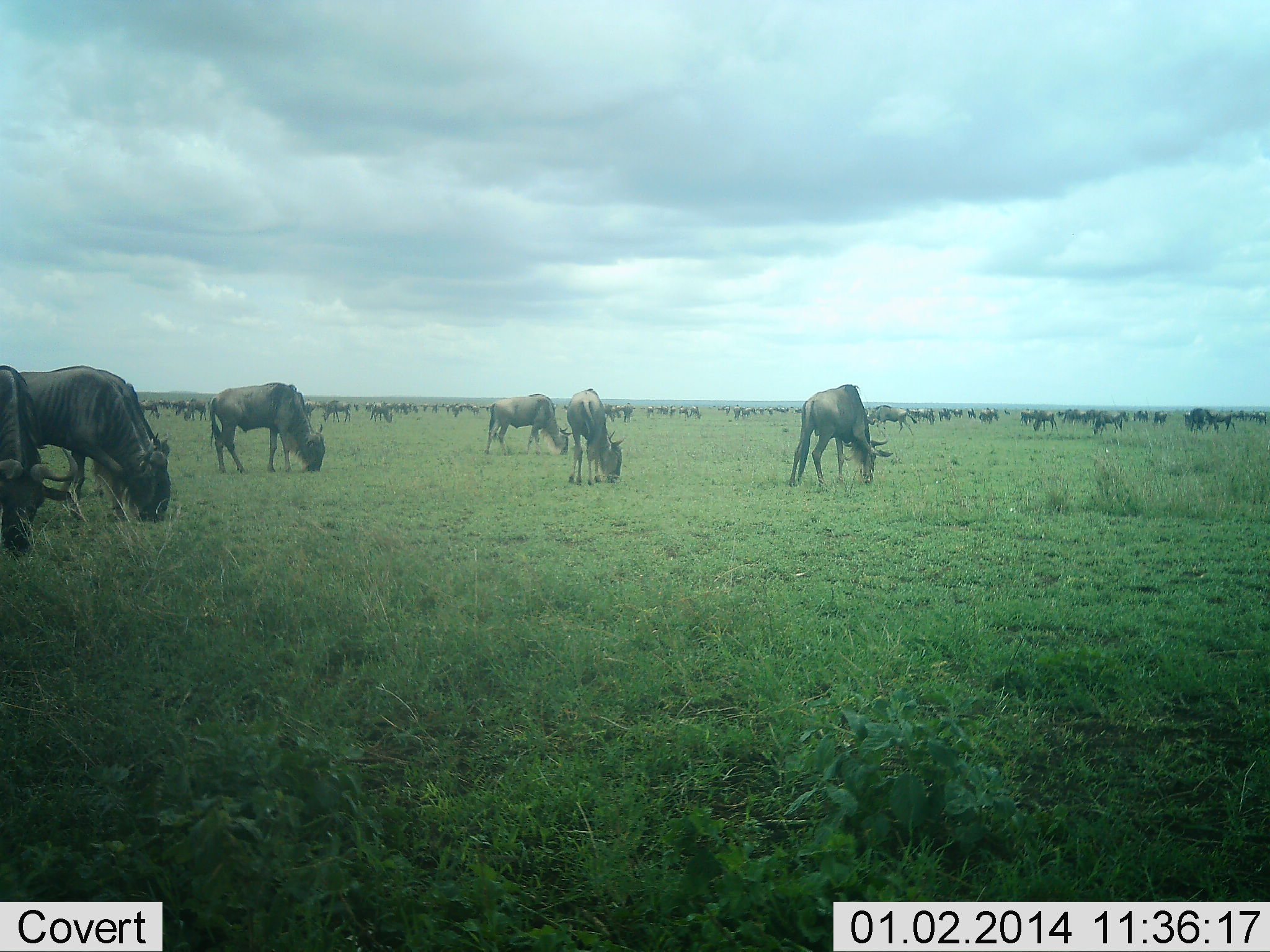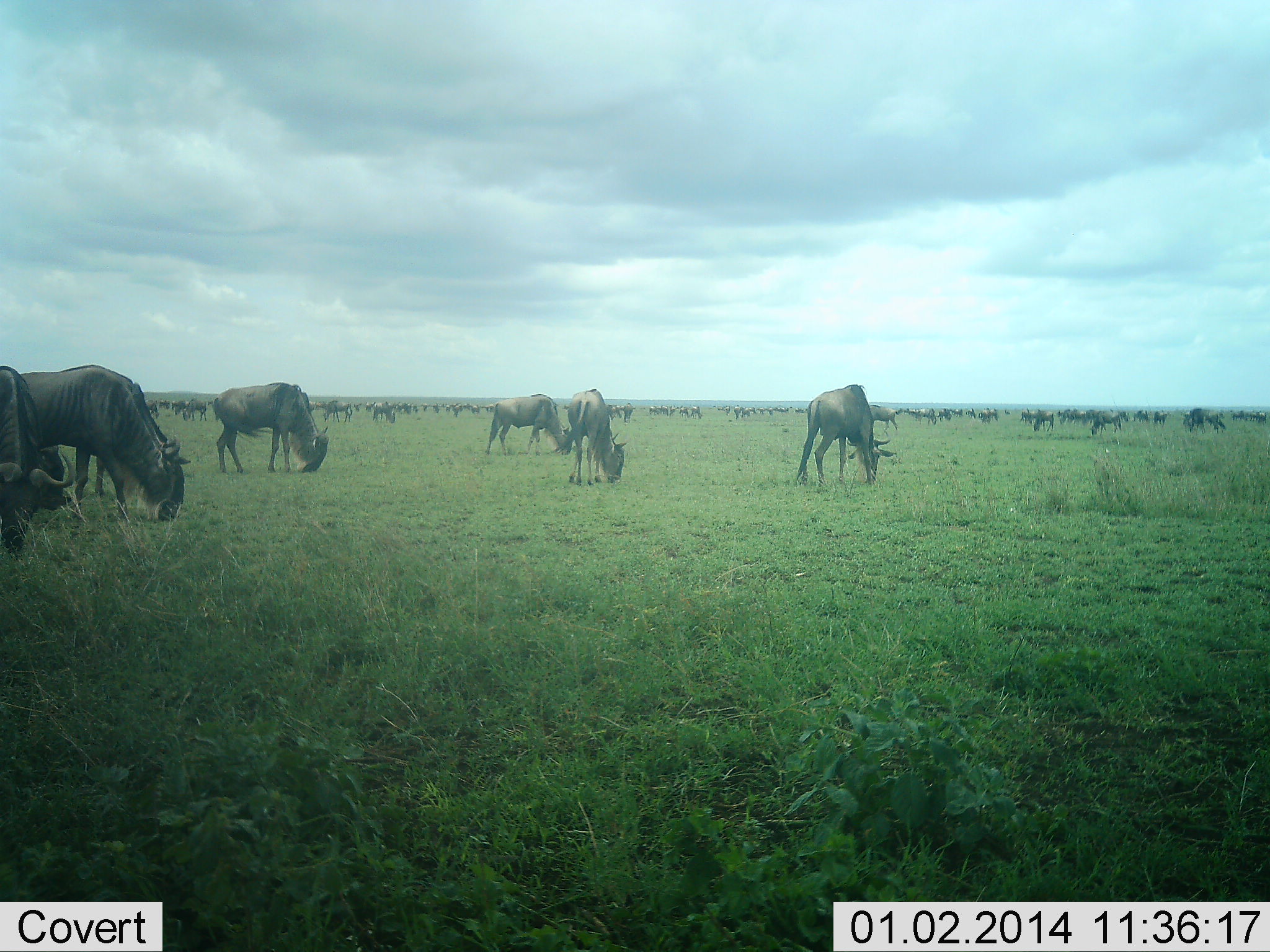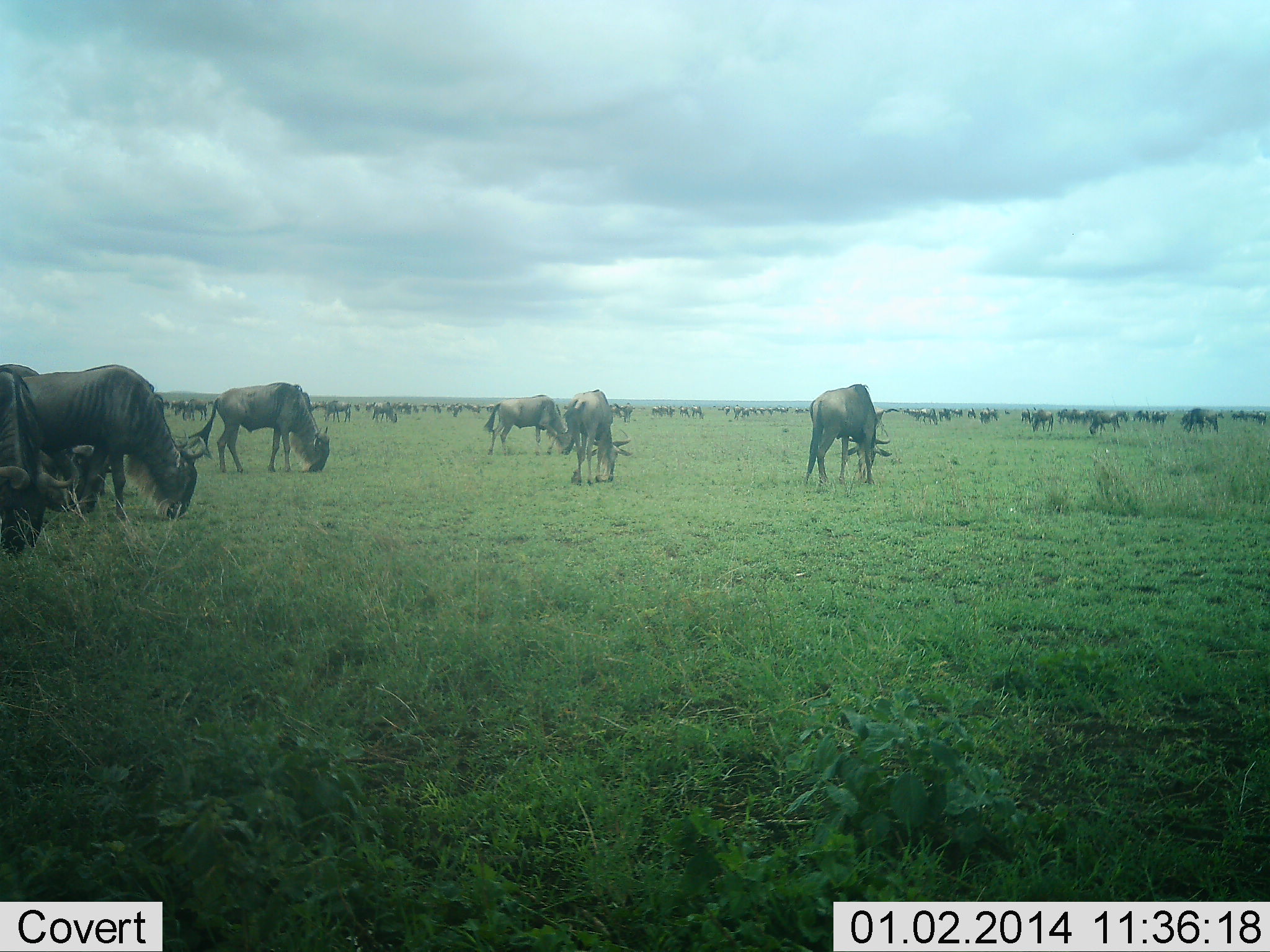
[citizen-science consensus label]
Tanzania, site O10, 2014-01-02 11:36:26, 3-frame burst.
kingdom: Animalia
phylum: Chordata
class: Mammalia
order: Artiodactyla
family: Bovidae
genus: Connochaetes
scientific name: Connochaetes taurinus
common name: blue wildebeest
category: wildebeest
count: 51+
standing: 10%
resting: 0%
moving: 10%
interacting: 10%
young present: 0%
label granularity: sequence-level